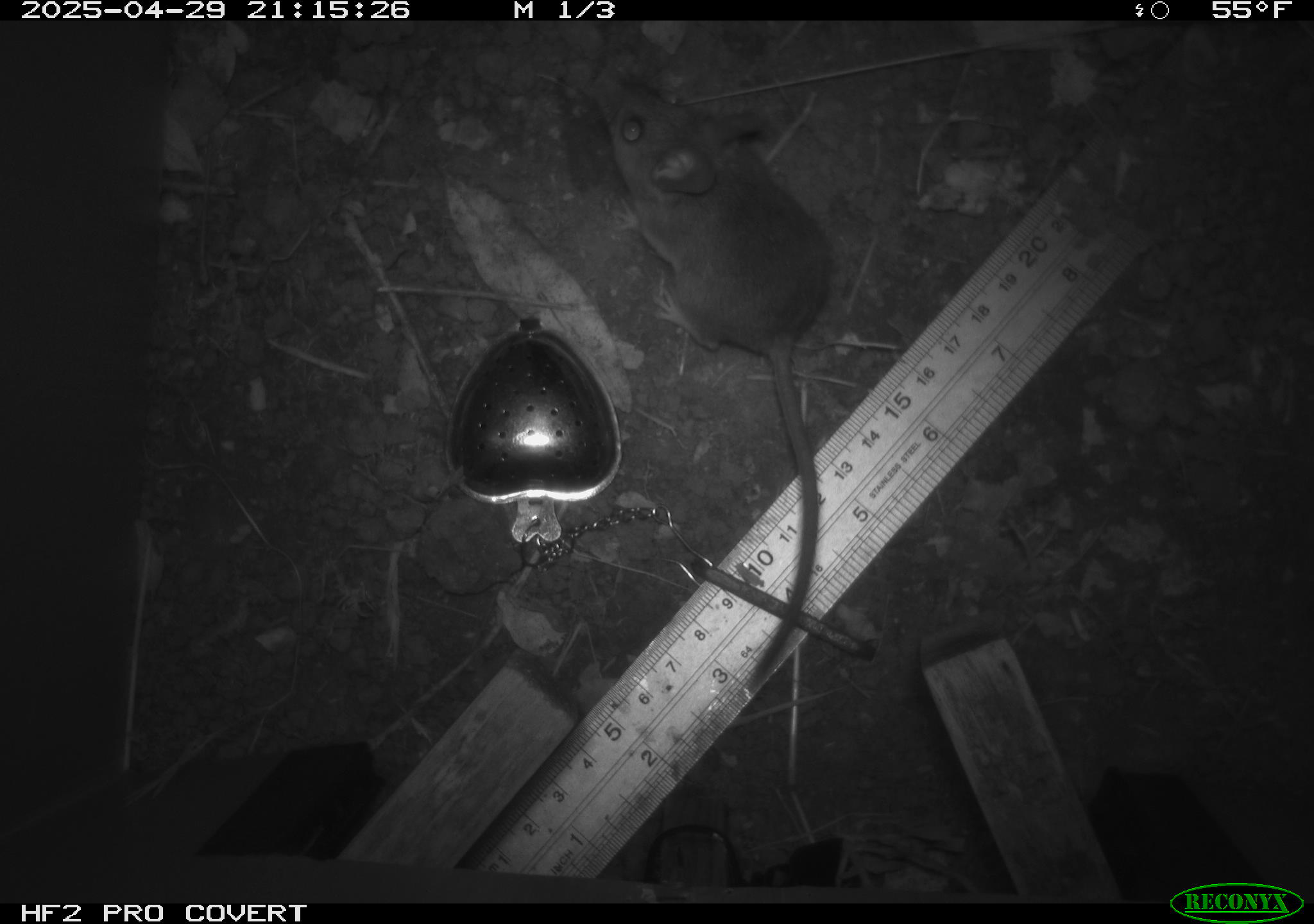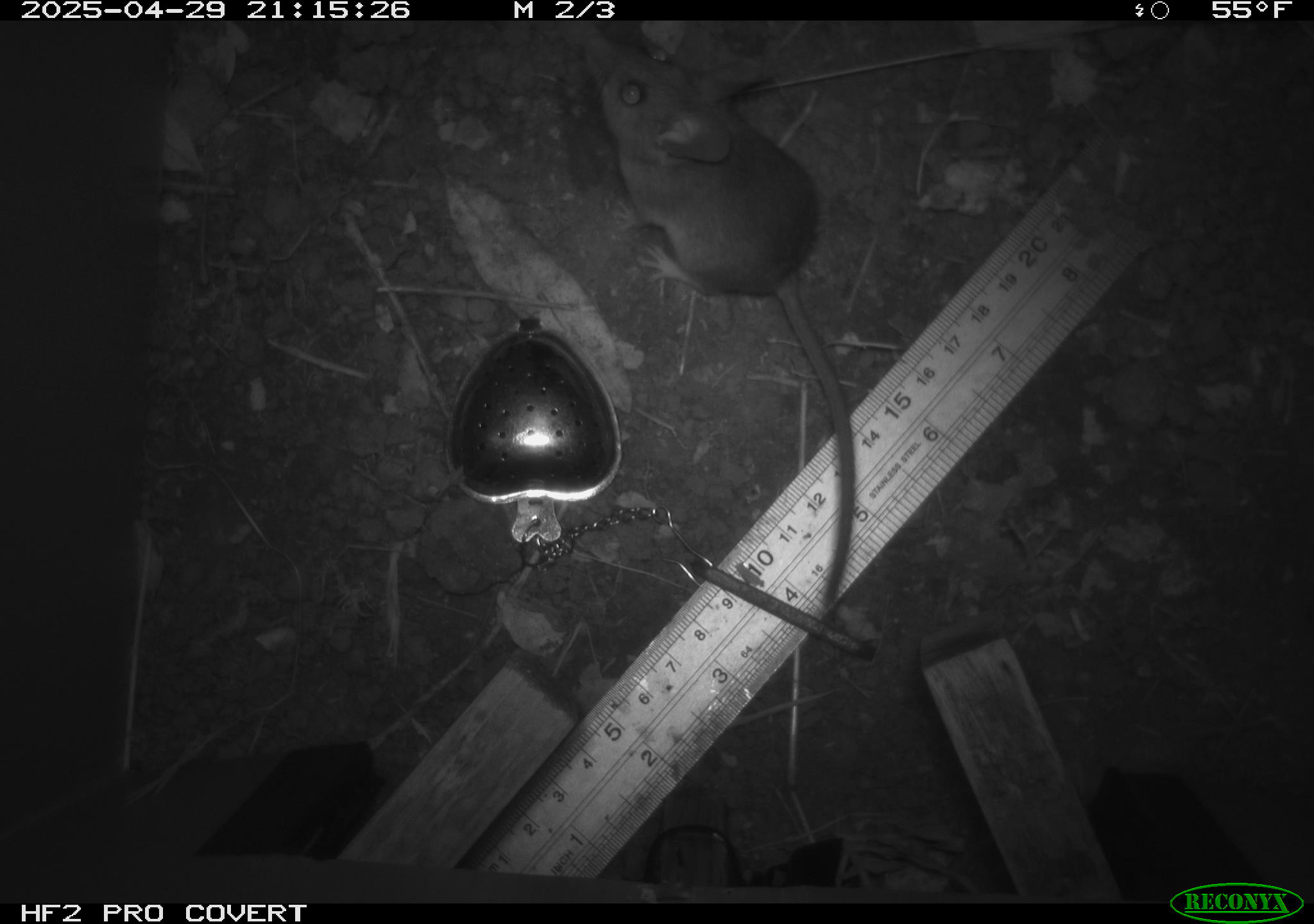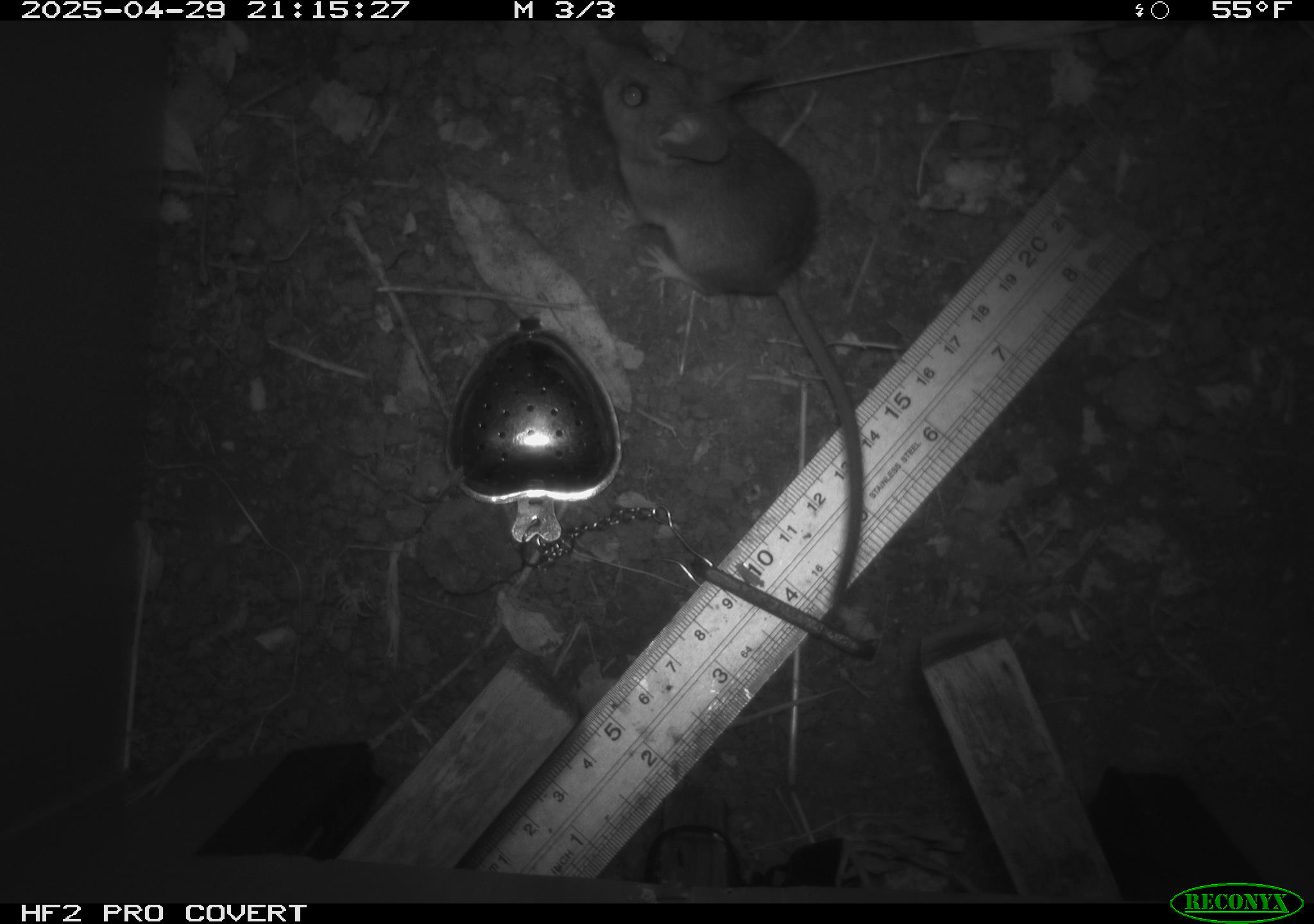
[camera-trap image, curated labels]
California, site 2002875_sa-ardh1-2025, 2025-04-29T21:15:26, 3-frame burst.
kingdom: Animalia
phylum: Chordata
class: Mammalia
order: Rodentia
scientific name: Rodentia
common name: mouse species